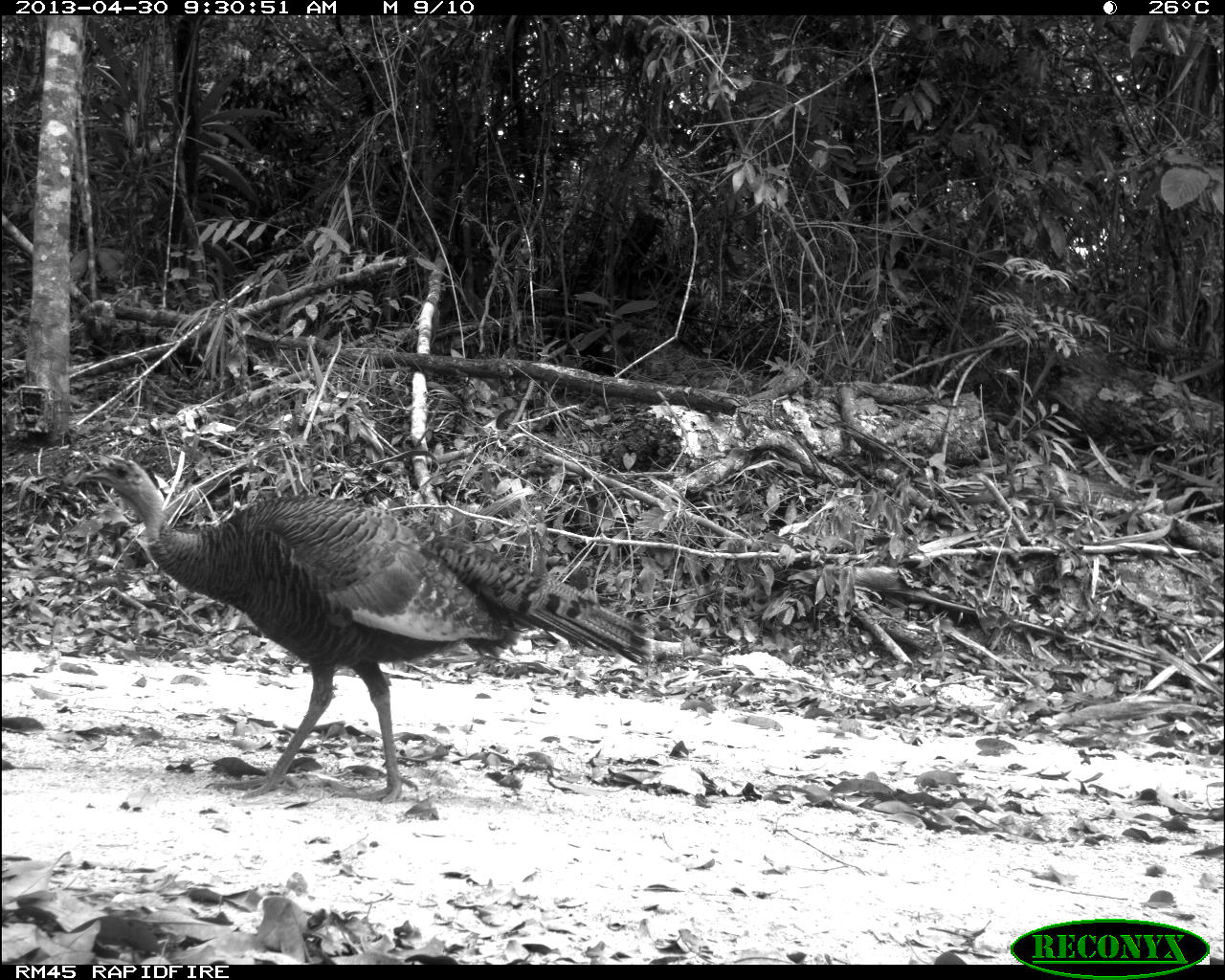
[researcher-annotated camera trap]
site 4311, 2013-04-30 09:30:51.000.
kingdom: Animalia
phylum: Chordata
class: Aves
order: Galliformes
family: Phasianidae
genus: Meleagris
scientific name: Meleagris ocellata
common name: ocellated turkey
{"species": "Meleagris ocellata (ocellated turkey)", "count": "1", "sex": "female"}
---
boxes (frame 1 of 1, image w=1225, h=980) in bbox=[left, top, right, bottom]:
meleagris ocellata: bbox=[67, 451, 660, 802]